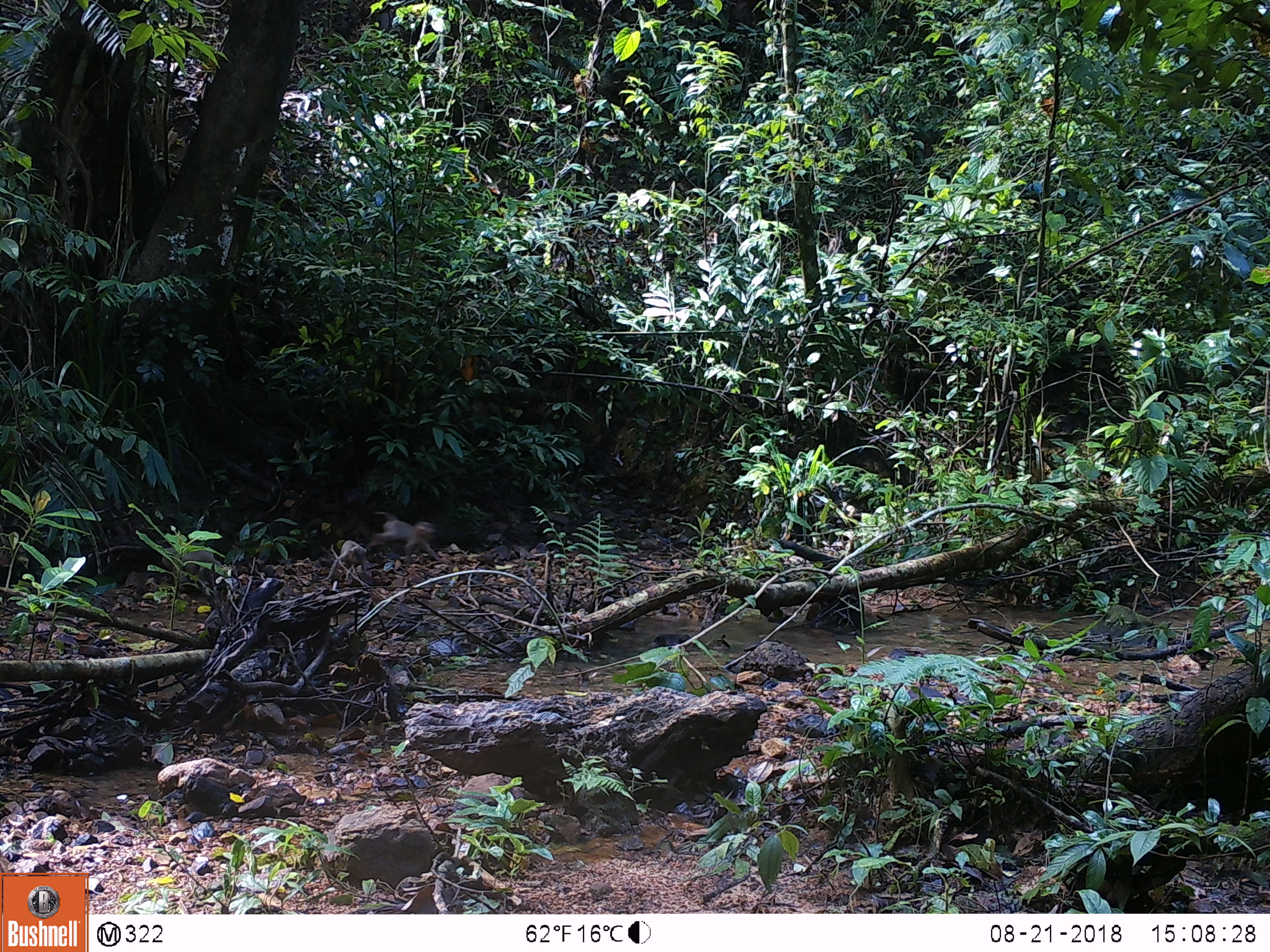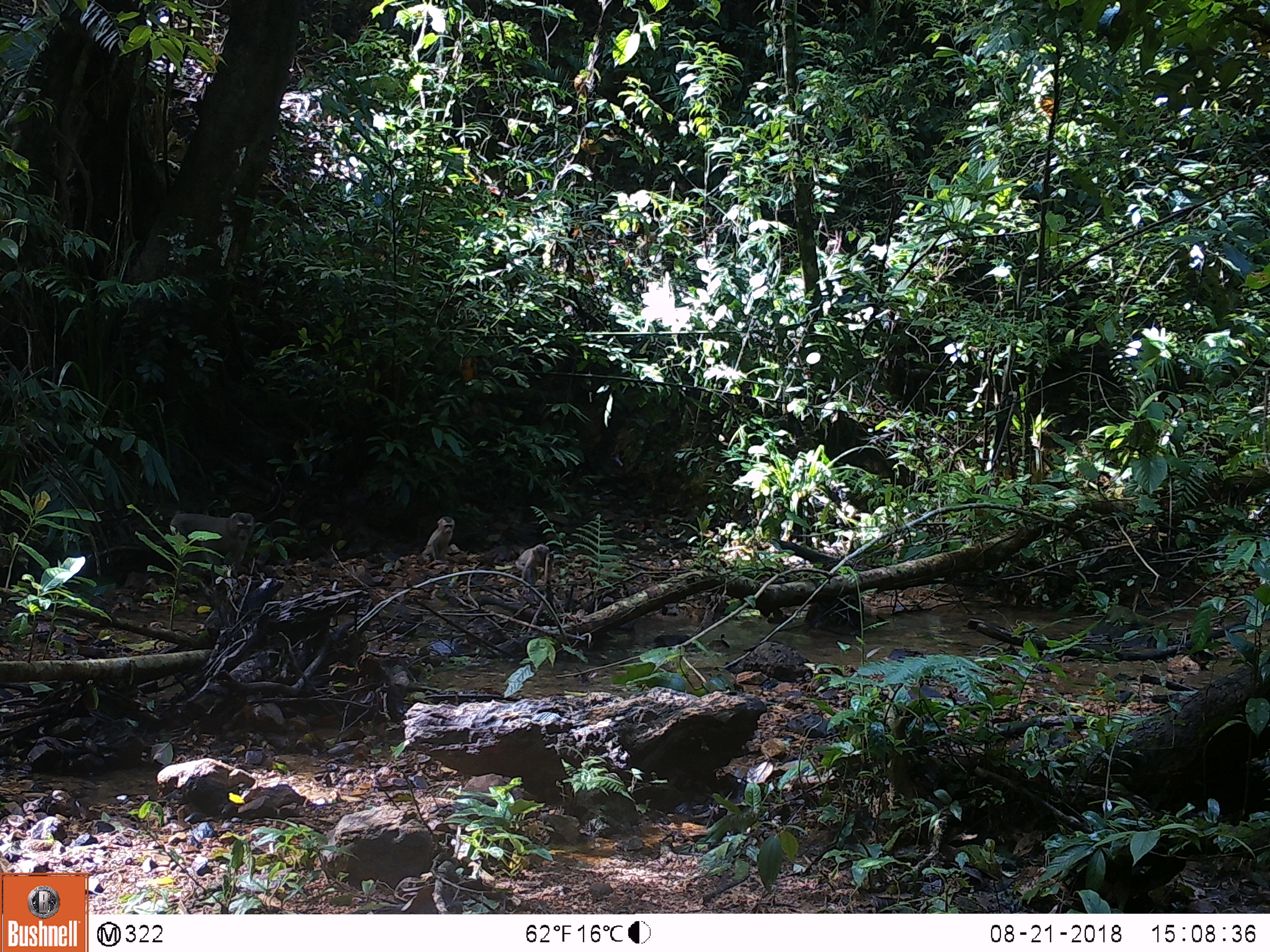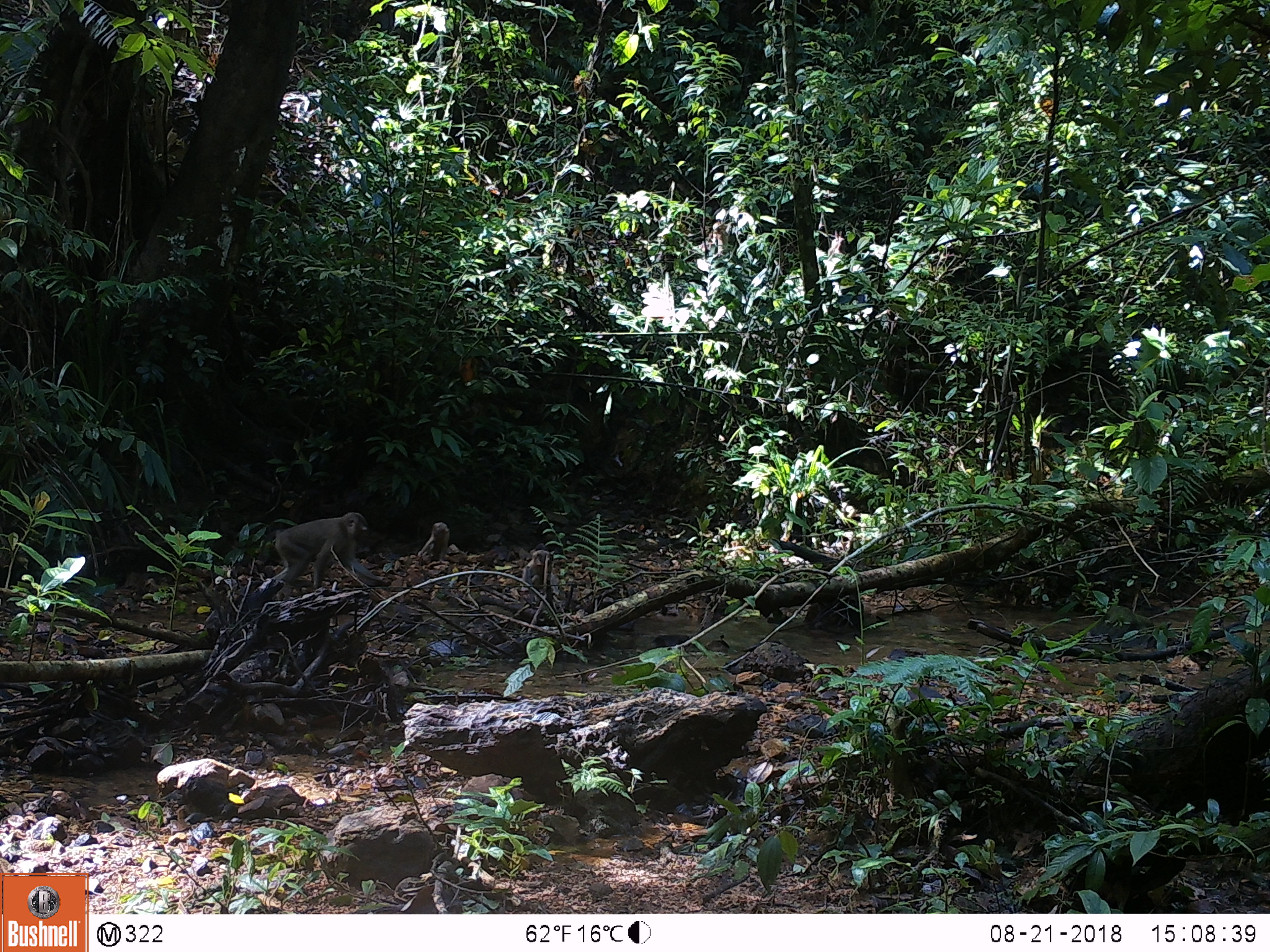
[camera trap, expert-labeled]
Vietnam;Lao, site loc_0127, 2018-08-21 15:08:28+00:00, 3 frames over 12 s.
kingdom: Animalia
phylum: Chordata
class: Mammalia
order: Primates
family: Cercopithecidae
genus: Macaca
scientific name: Macaca nemestrina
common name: pig-tailed macaque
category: pig tailed macaque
Pig tailed macaque (pig-tailed macaque) (Macaca nemestrina). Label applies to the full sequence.